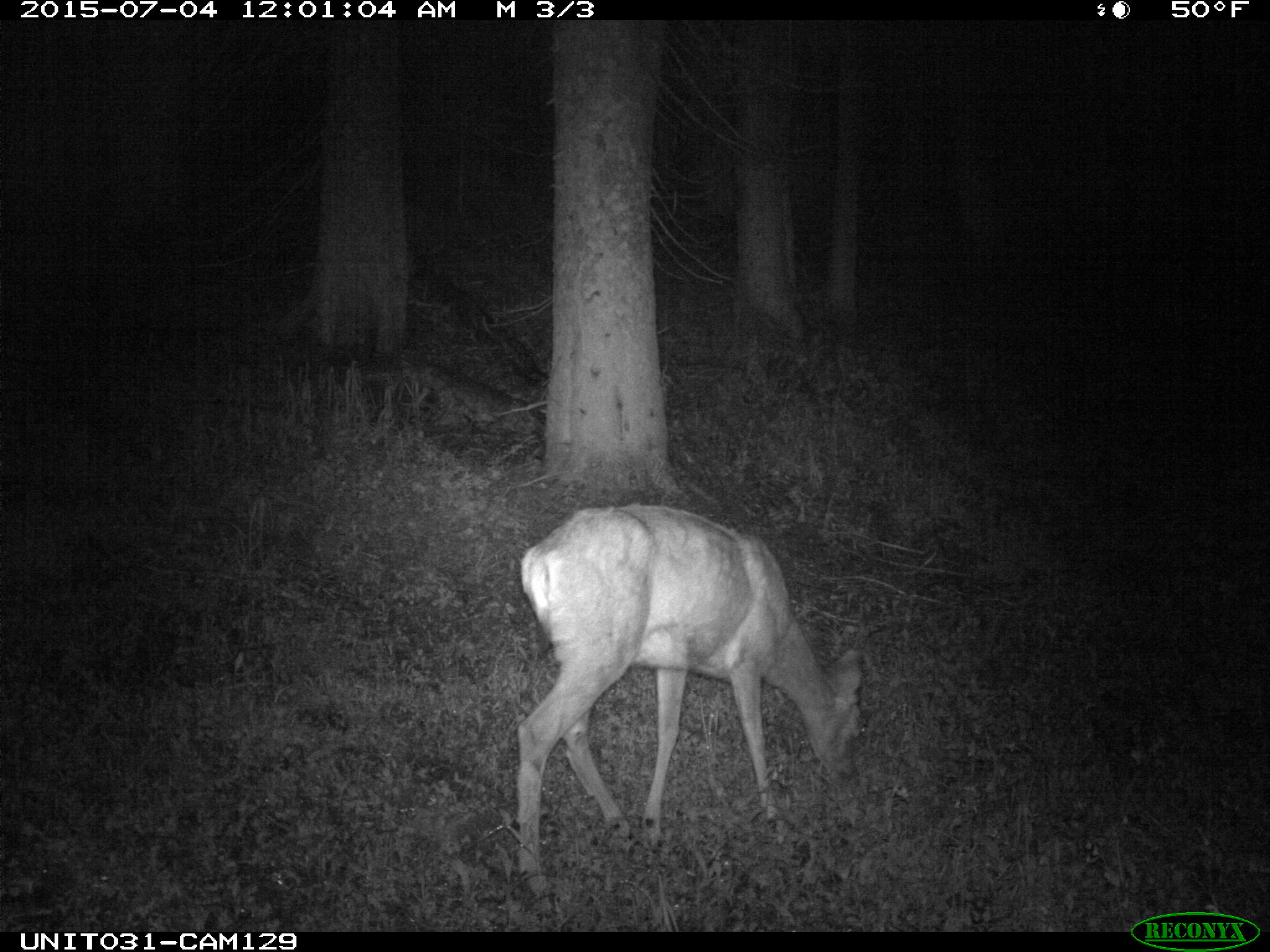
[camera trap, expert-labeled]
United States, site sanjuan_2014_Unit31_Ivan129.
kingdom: Animalia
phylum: Chordata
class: Mammalia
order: Artiodactyla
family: Cervidae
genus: Odocoileus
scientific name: Odocoileus hemionus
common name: mule deer